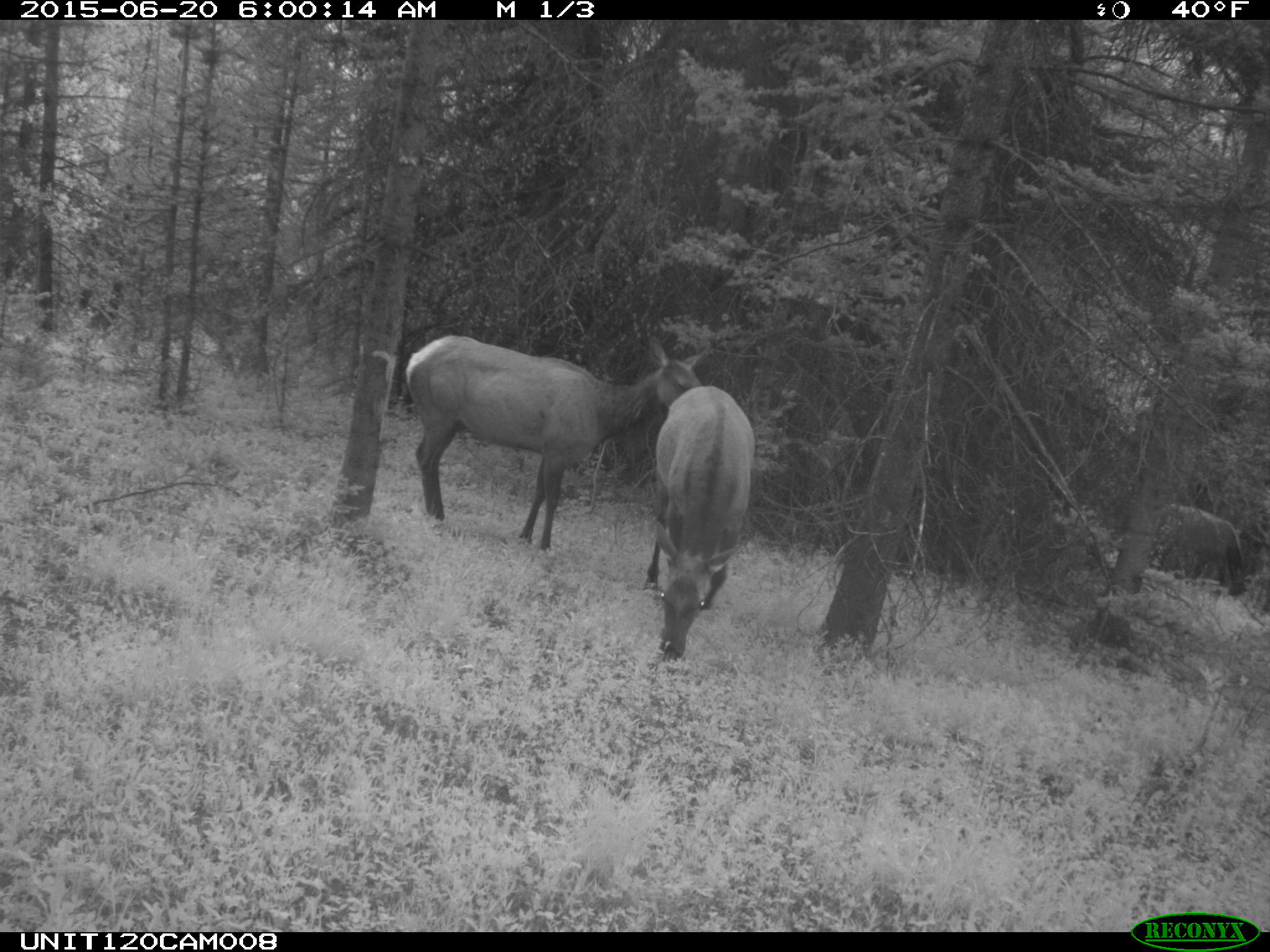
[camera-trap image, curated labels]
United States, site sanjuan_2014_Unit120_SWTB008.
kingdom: Animalia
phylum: Chordata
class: Mammalia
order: Artiodactyla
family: Cervidae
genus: Cervus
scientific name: Cervus elaphus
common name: red deer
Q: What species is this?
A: Cervus elaphus (red deer).